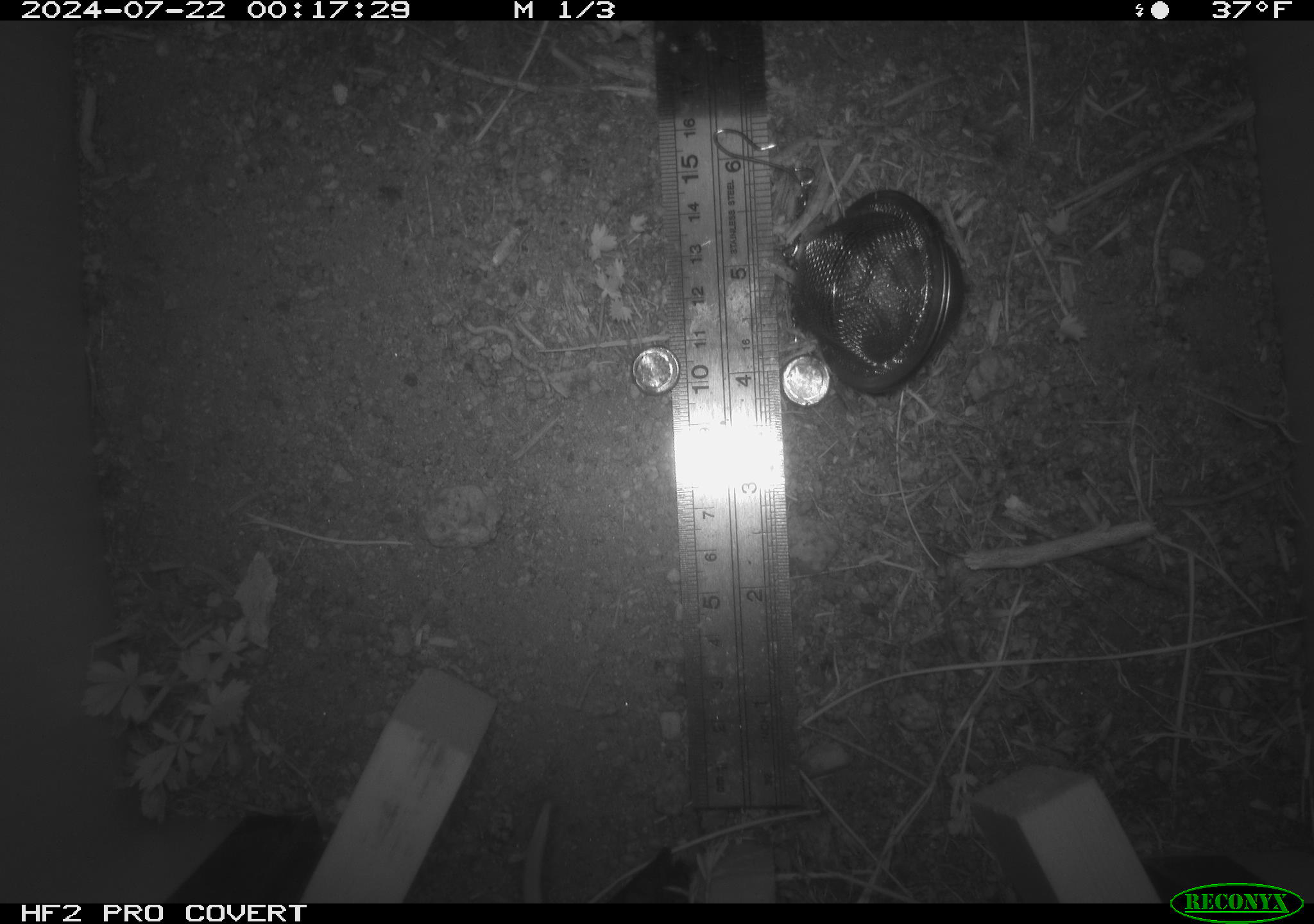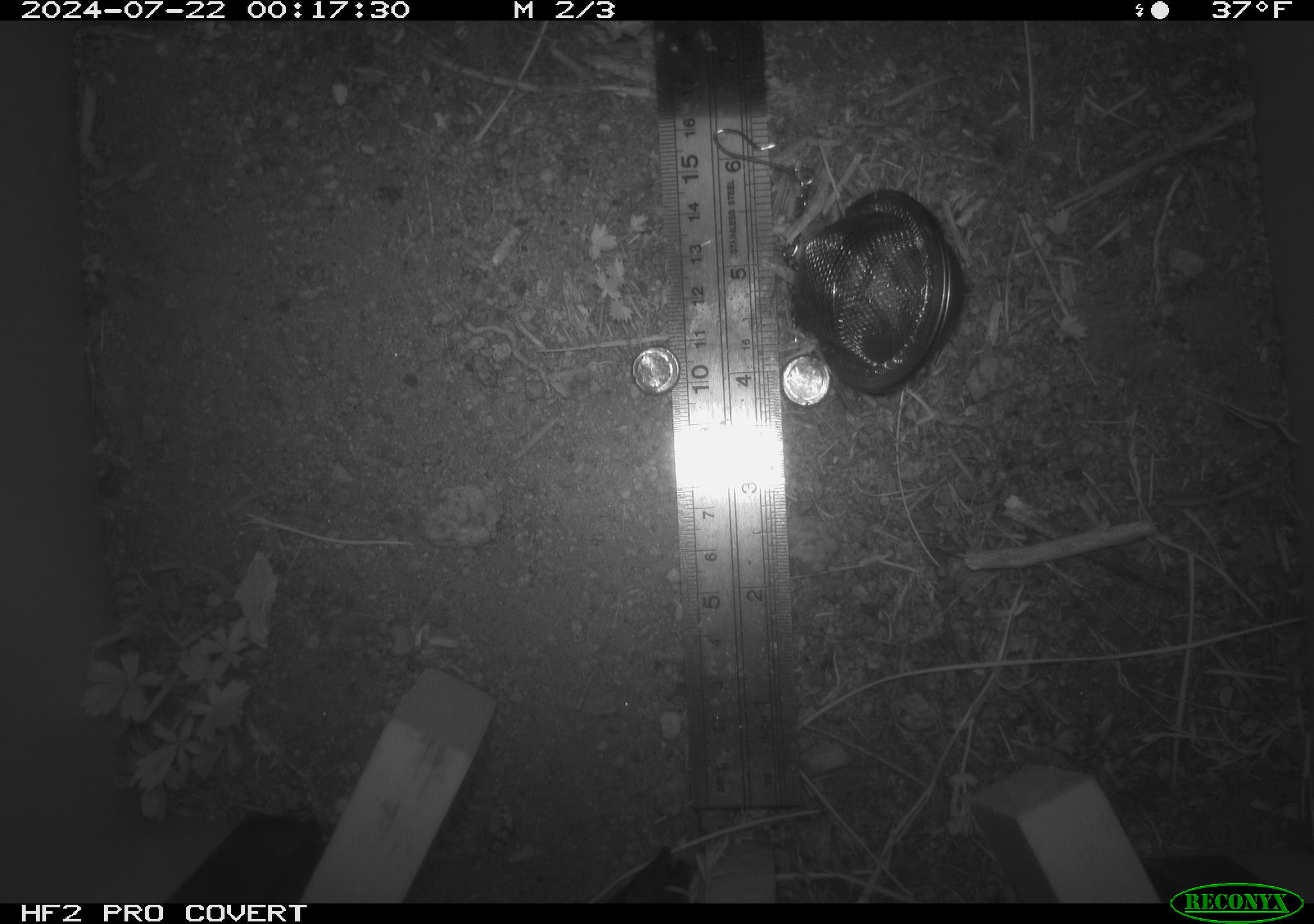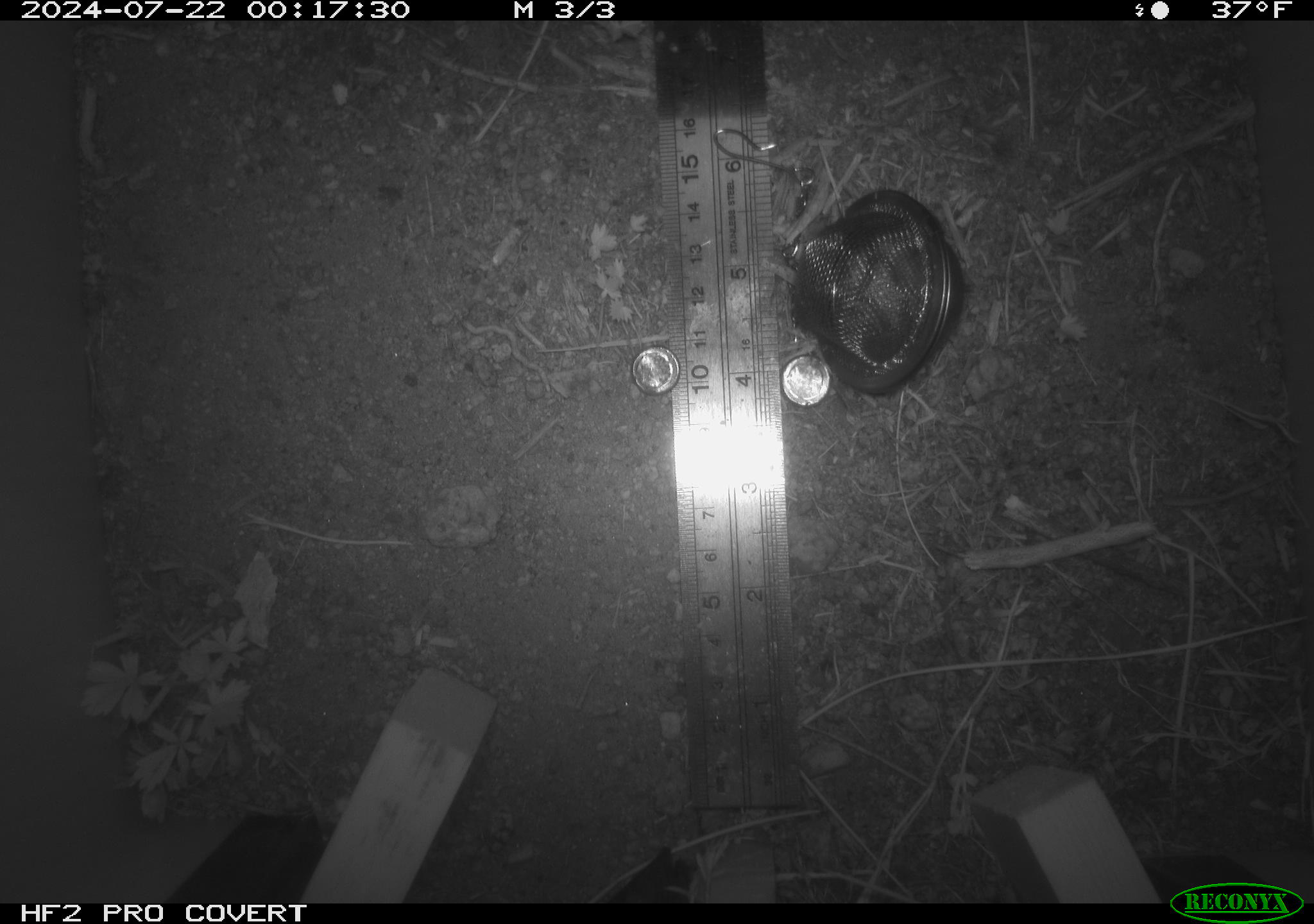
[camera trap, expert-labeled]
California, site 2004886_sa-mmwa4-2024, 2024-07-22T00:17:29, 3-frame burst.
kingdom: Animalia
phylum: Chordata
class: Mammalia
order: Rodentia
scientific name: Rodentia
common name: mouse species